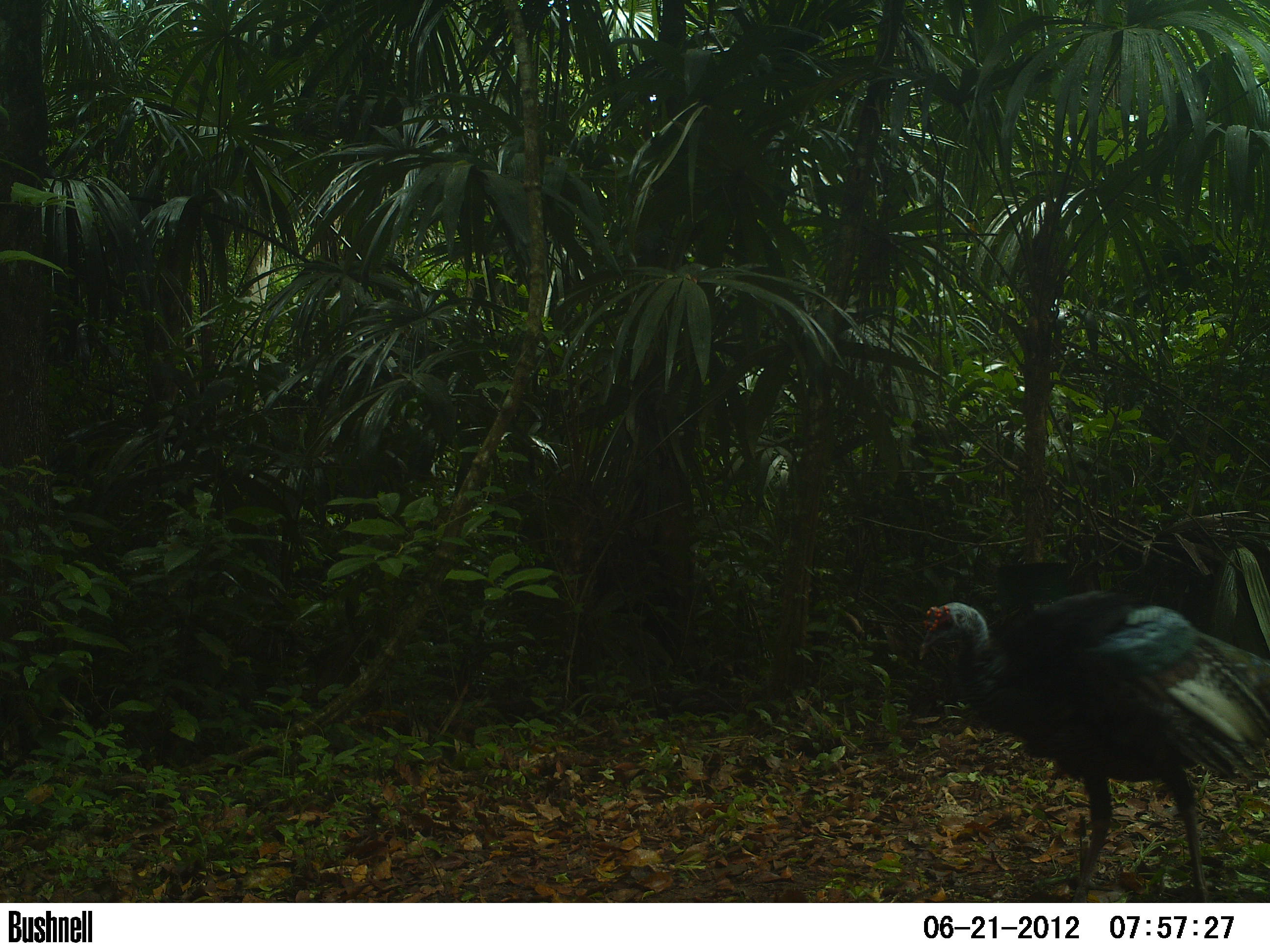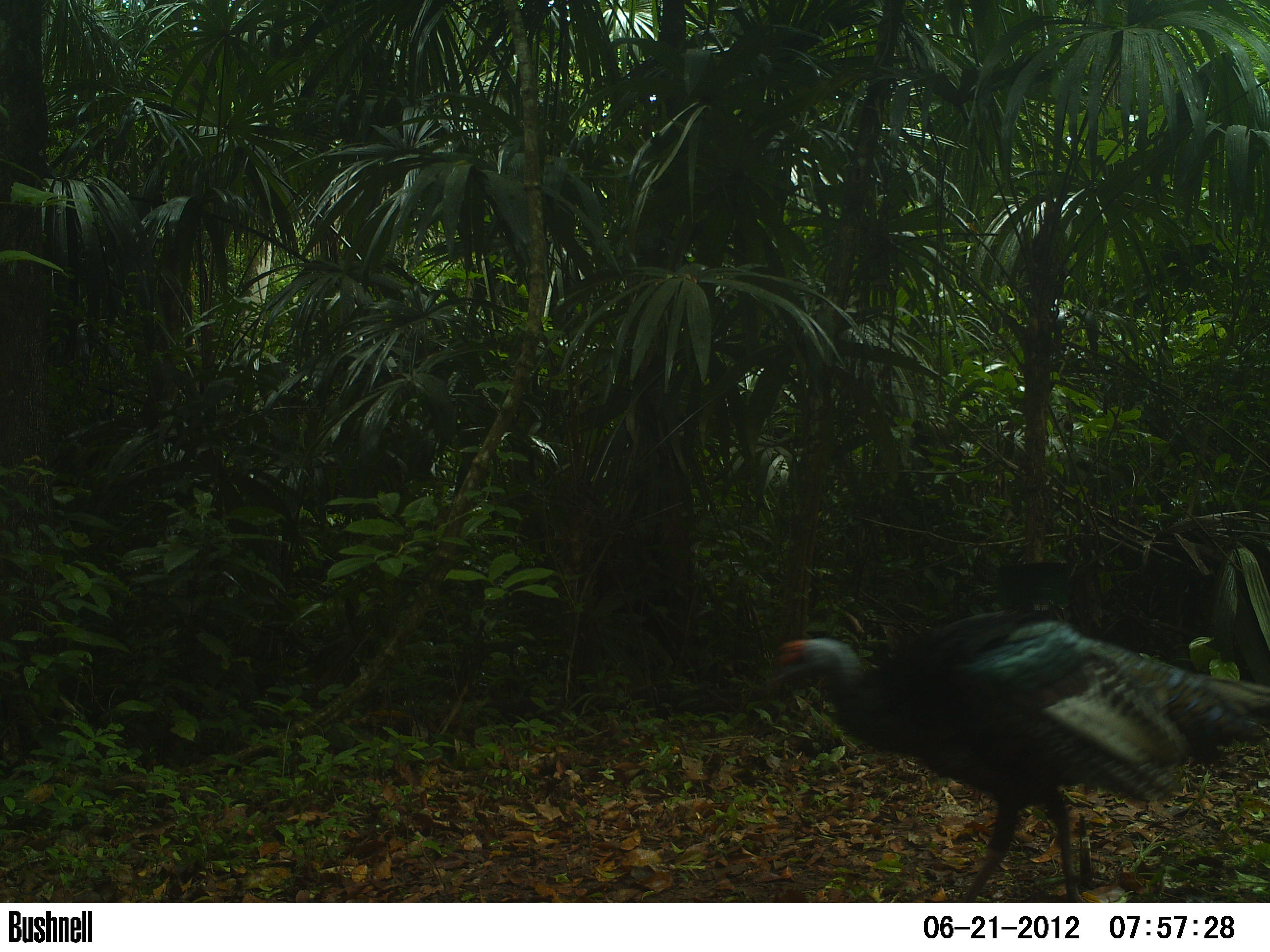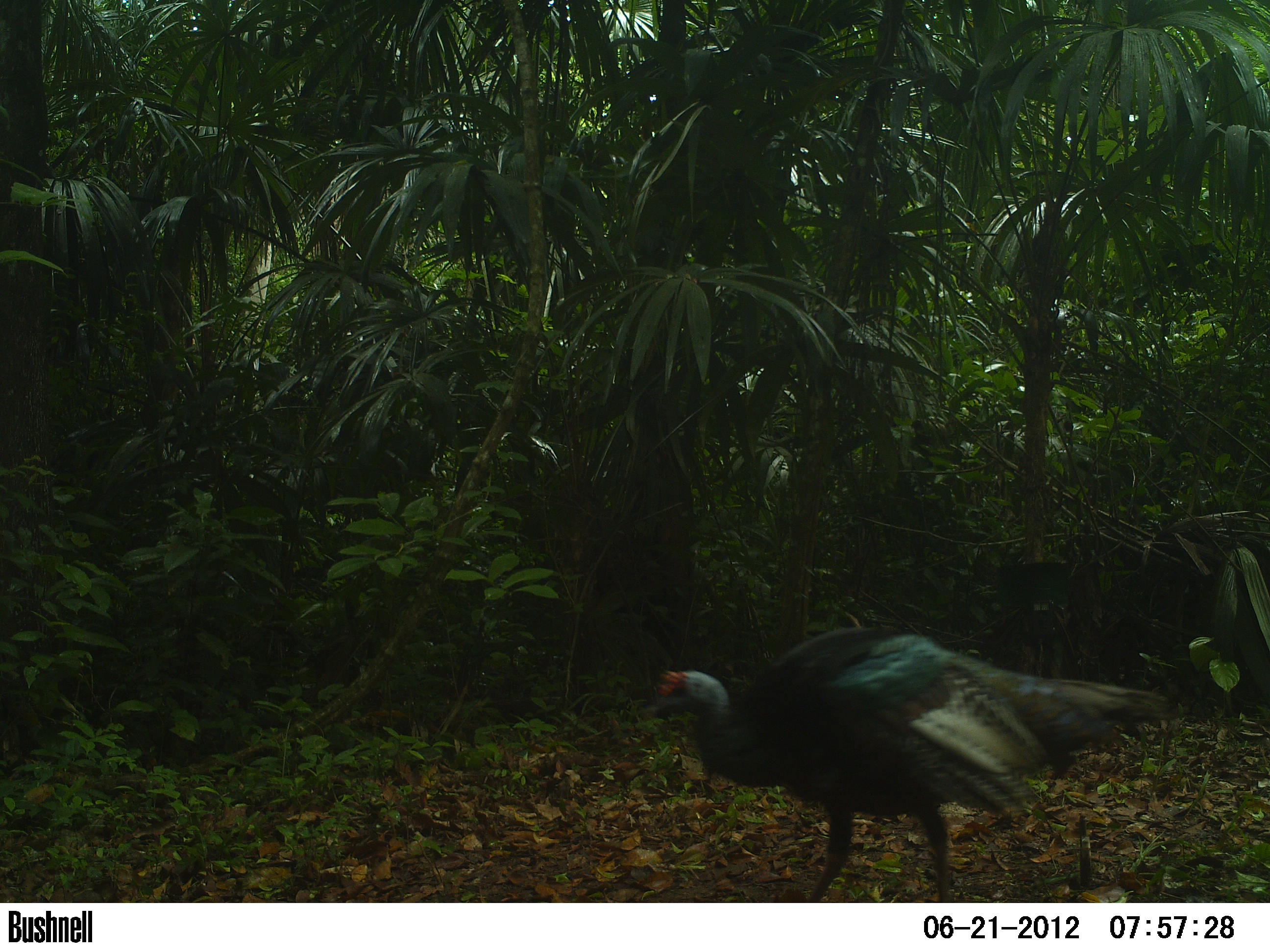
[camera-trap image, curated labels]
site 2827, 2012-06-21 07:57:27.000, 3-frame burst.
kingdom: Animalia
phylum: Chordata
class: Aves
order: Galliformes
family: Phasianidae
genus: Meleagris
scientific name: Meleagris ocellata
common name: ocellated turkey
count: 1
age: adult